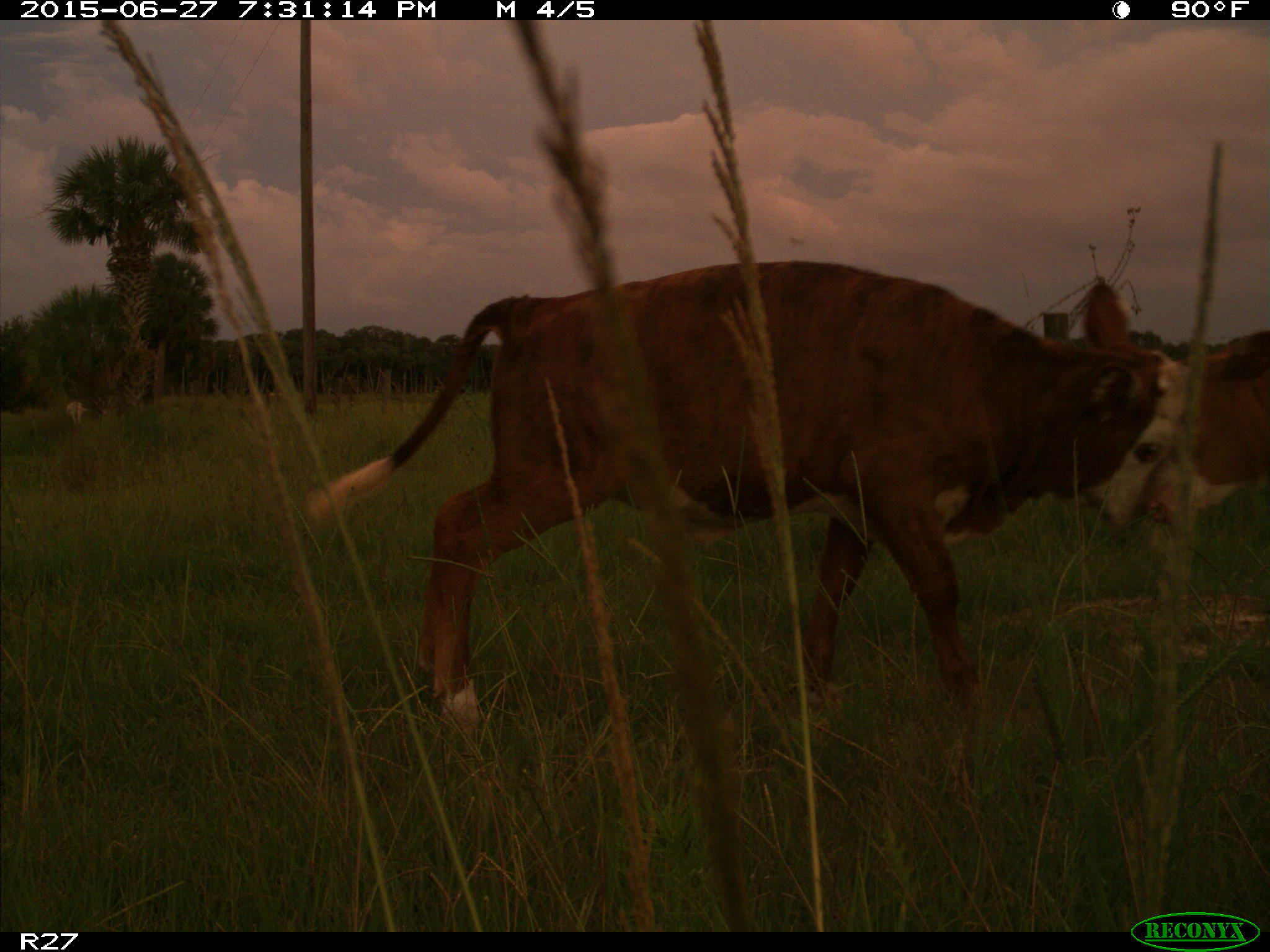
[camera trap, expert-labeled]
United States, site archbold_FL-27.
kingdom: Animalia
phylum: Chordata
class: Mammalia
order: Artiodactyla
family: Bovidae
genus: Bos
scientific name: Bos taurus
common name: domestic cow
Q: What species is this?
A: Bos taurus (domestic cow).